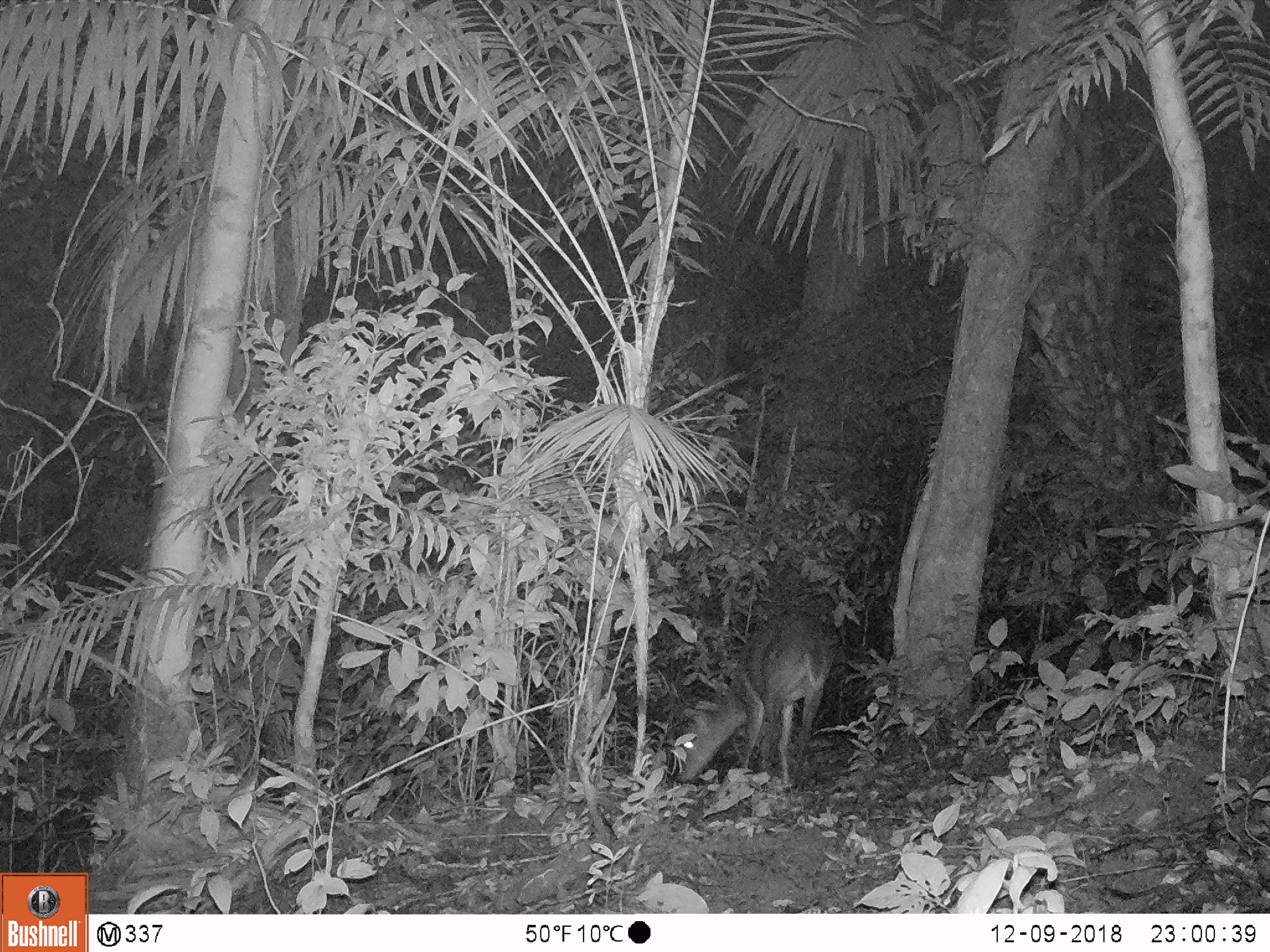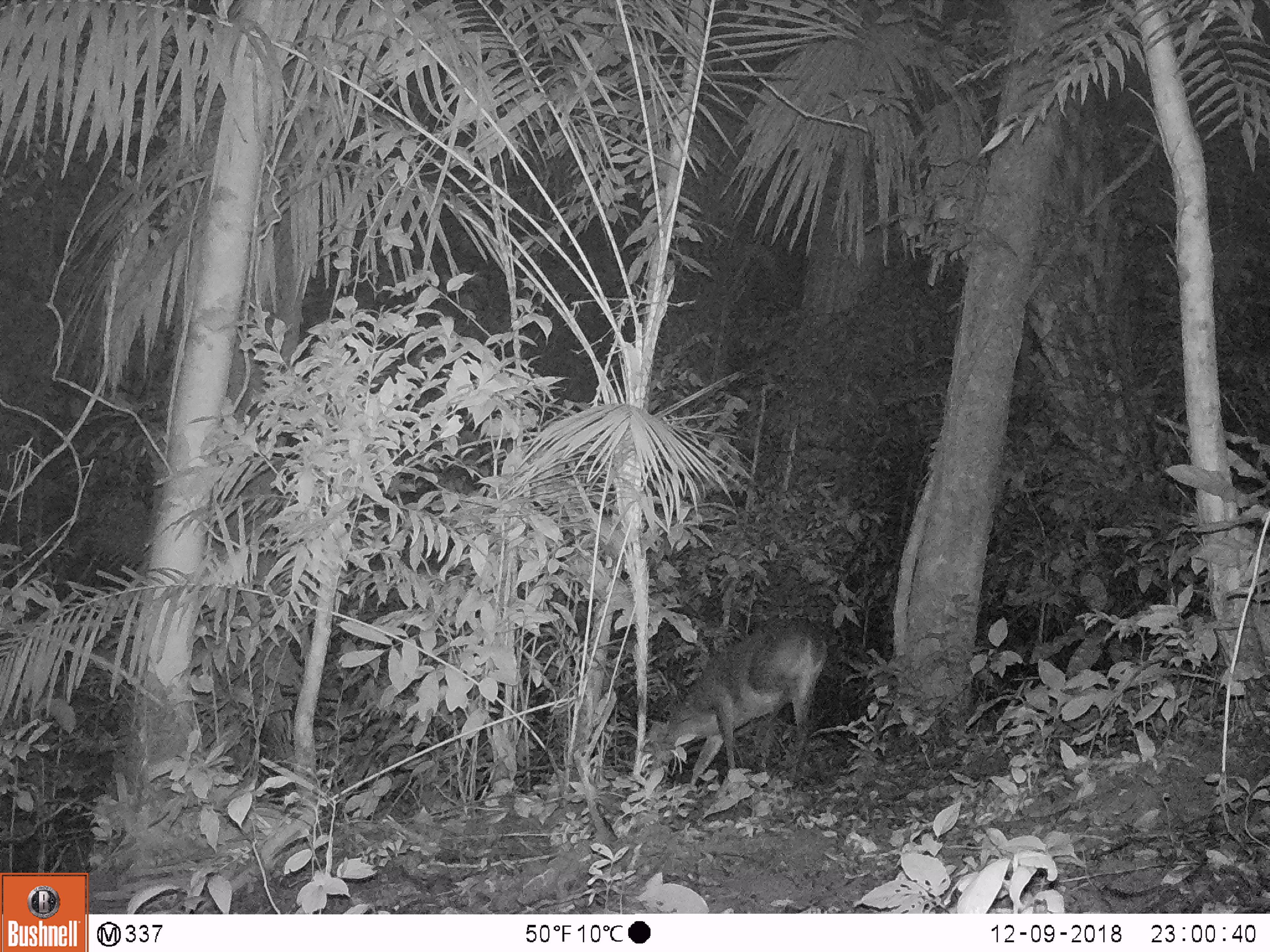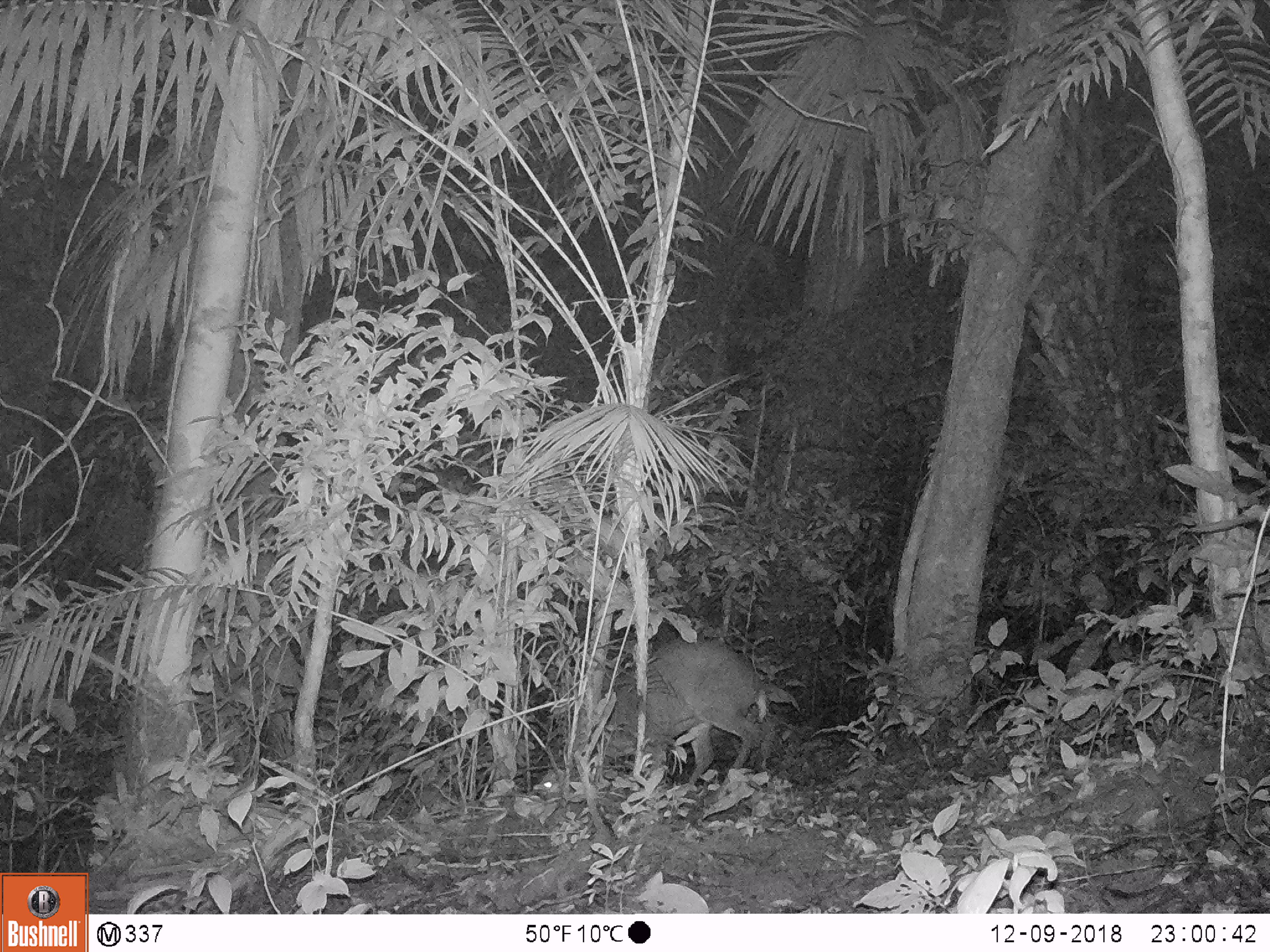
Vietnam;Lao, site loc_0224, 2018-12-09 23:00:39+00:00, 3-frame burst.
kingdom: Animalia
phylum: Chordata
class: Mammalia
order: Artiodactyla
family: Cervidae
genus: Muntiacus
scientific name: Muntiacus vuquangensis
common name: large-antlered muntjac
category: large antlered muntjac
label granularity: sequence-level